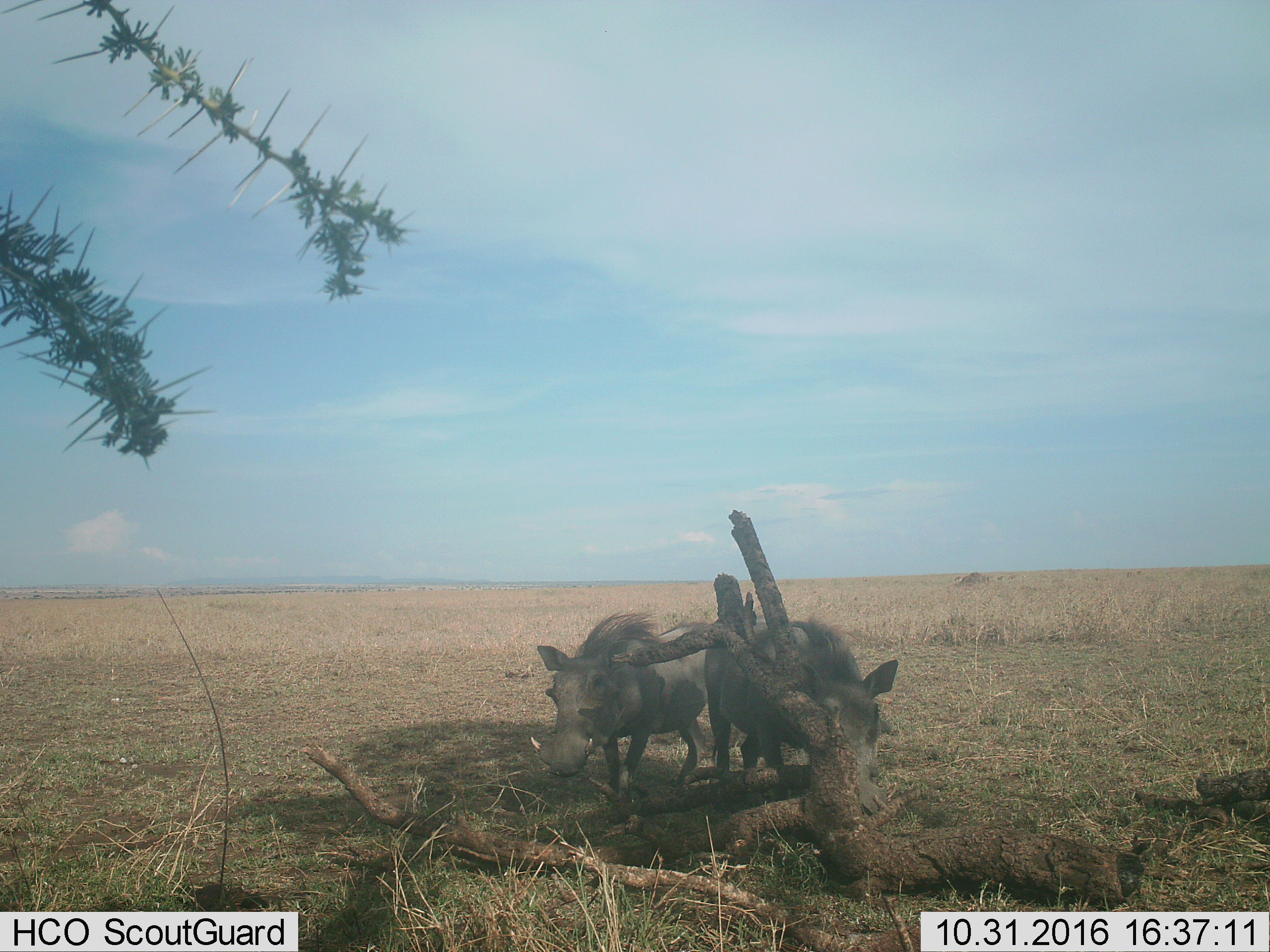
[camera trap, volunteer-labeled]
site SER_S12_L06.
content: unidentified animal